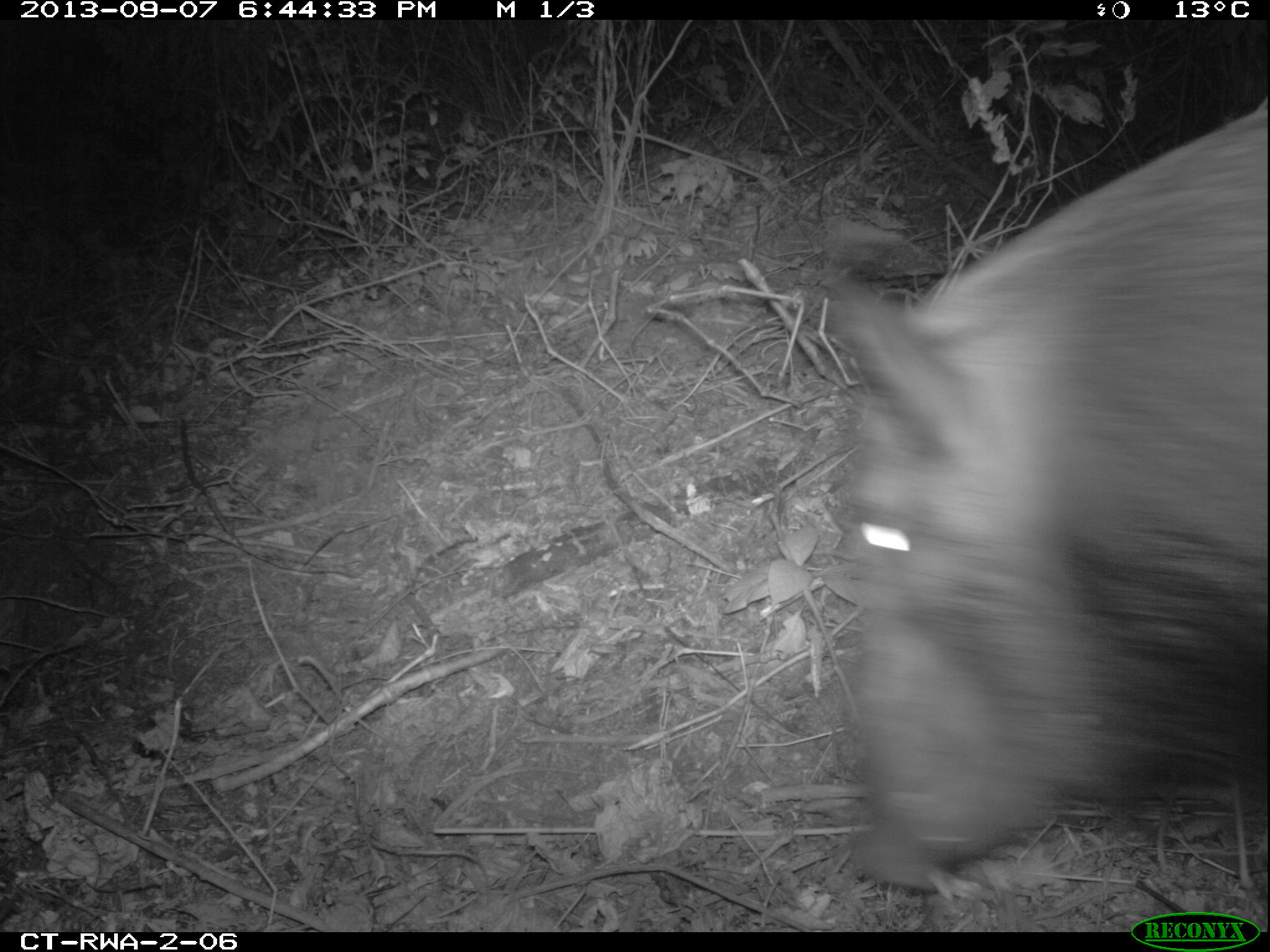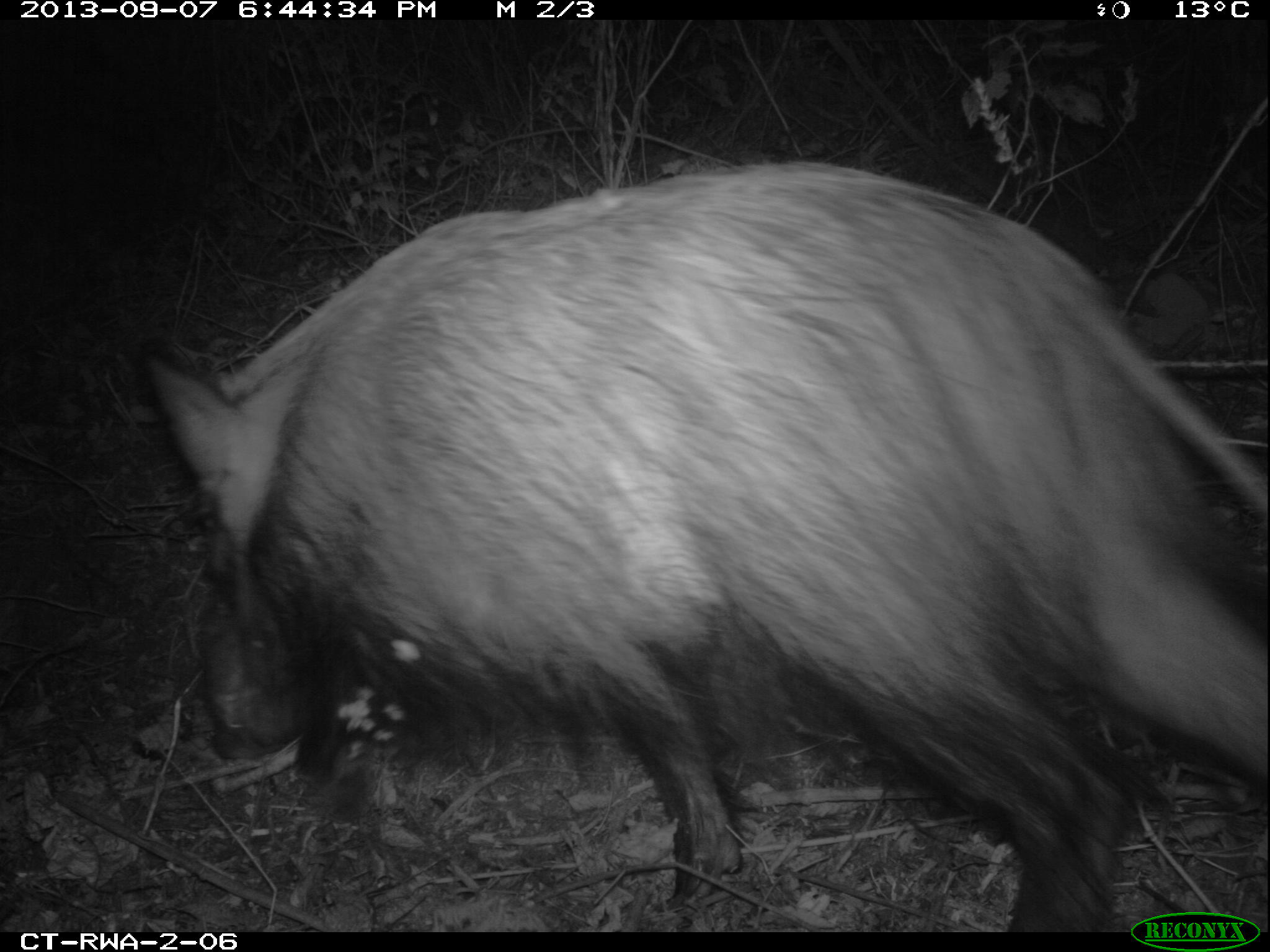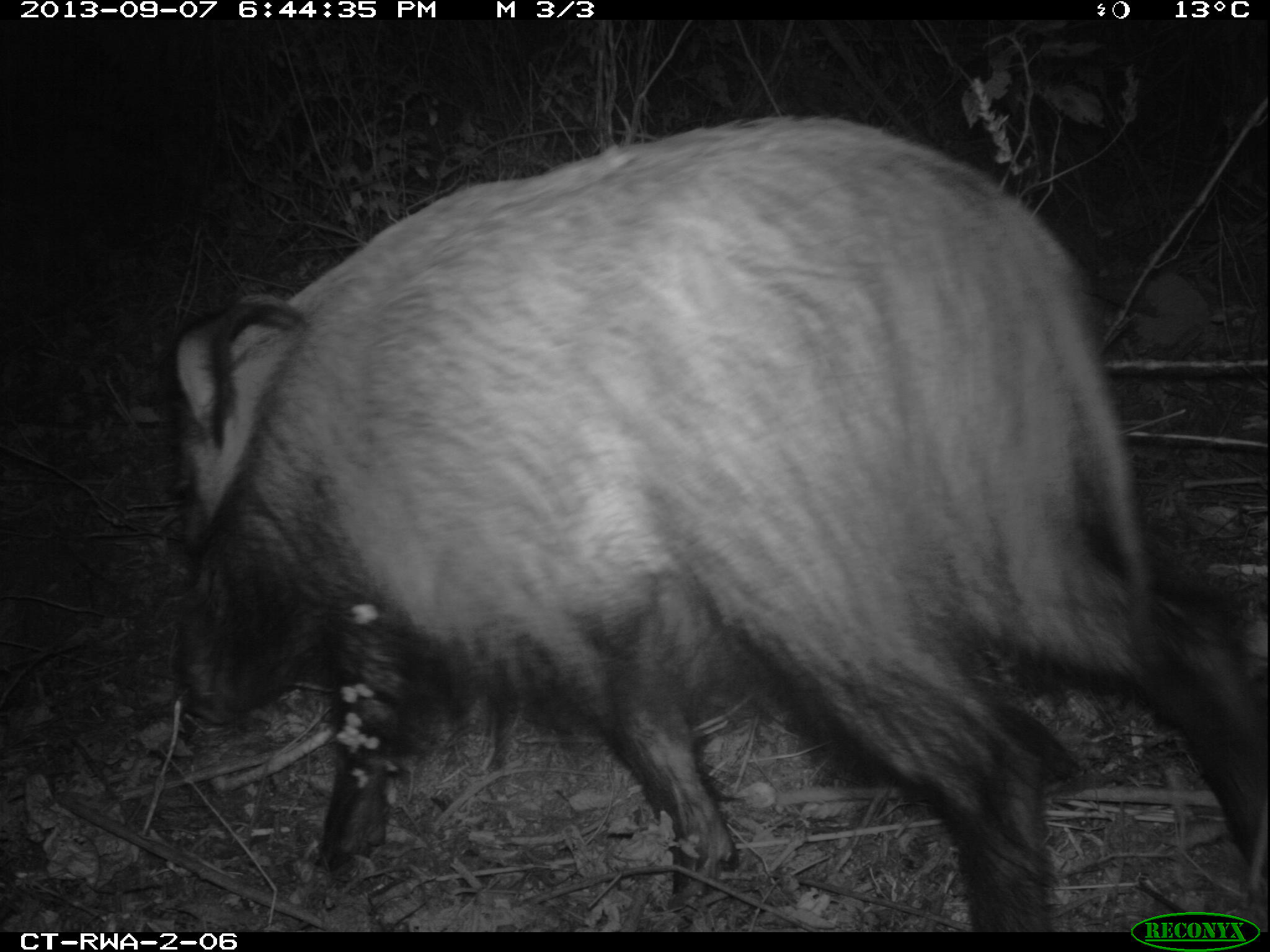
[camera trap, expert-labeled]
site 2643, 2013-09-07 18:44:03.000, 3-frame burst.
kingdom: Animalia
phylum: Chordata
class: Mammalia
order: Artiodactyla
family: Suidae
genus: Potamochoerus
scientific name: Potamochoerus larvatus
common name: bushpig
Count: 4.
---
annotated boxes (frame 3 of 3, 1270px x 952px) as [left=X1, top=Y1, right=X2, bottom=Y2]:
potamochoerus larvatus: [left=164, top=112, right=1266, bottom=932]